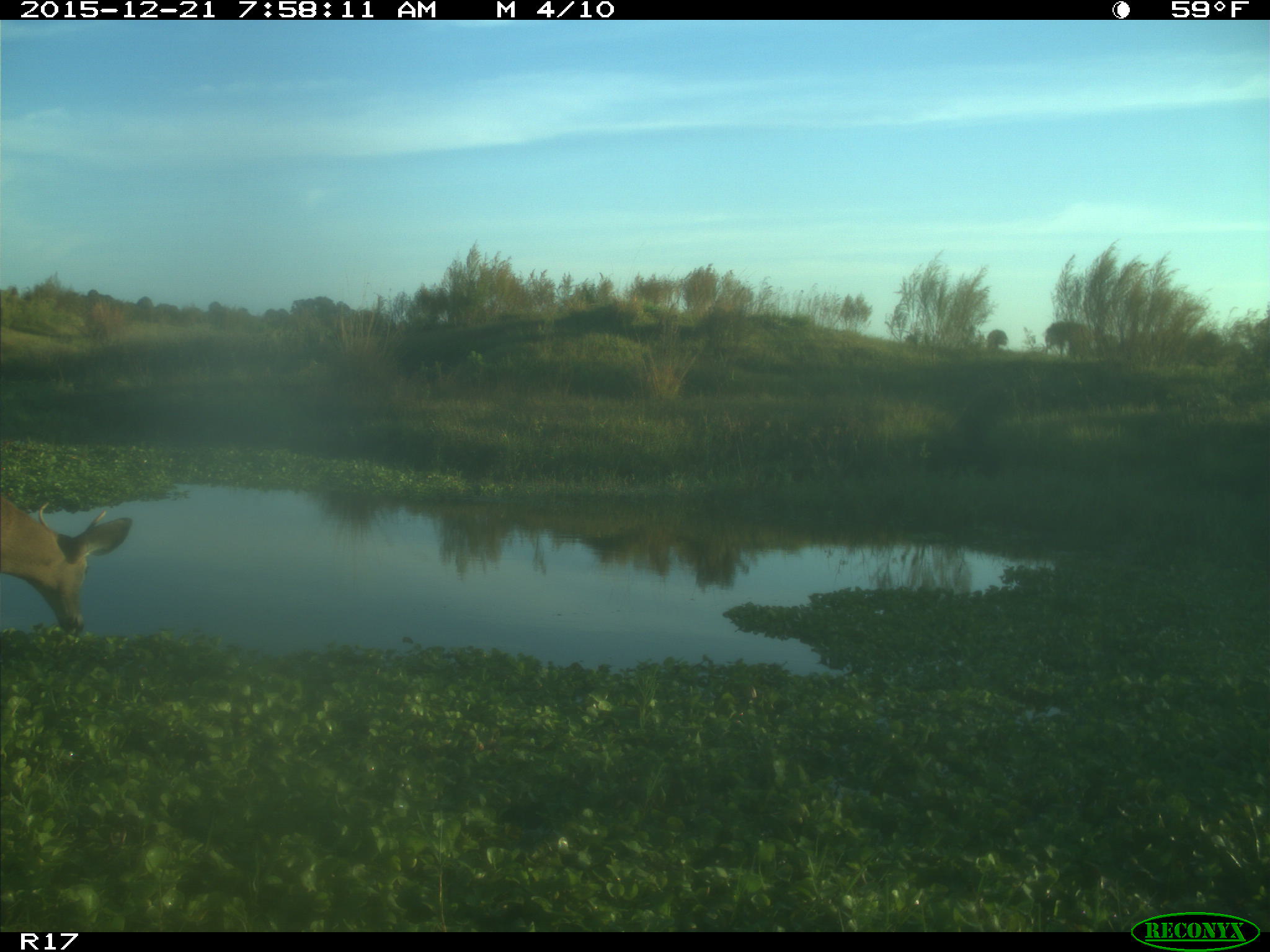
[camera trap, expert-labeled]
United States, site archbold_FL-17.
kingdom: Animalia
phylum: Chordata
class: Mammalia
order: Artiodactyla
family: Cervidae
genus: Odocoileus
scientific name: Odocoileus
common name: deer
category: unidentified deer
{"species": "unidentified deer (deer) (Odocoileus)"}